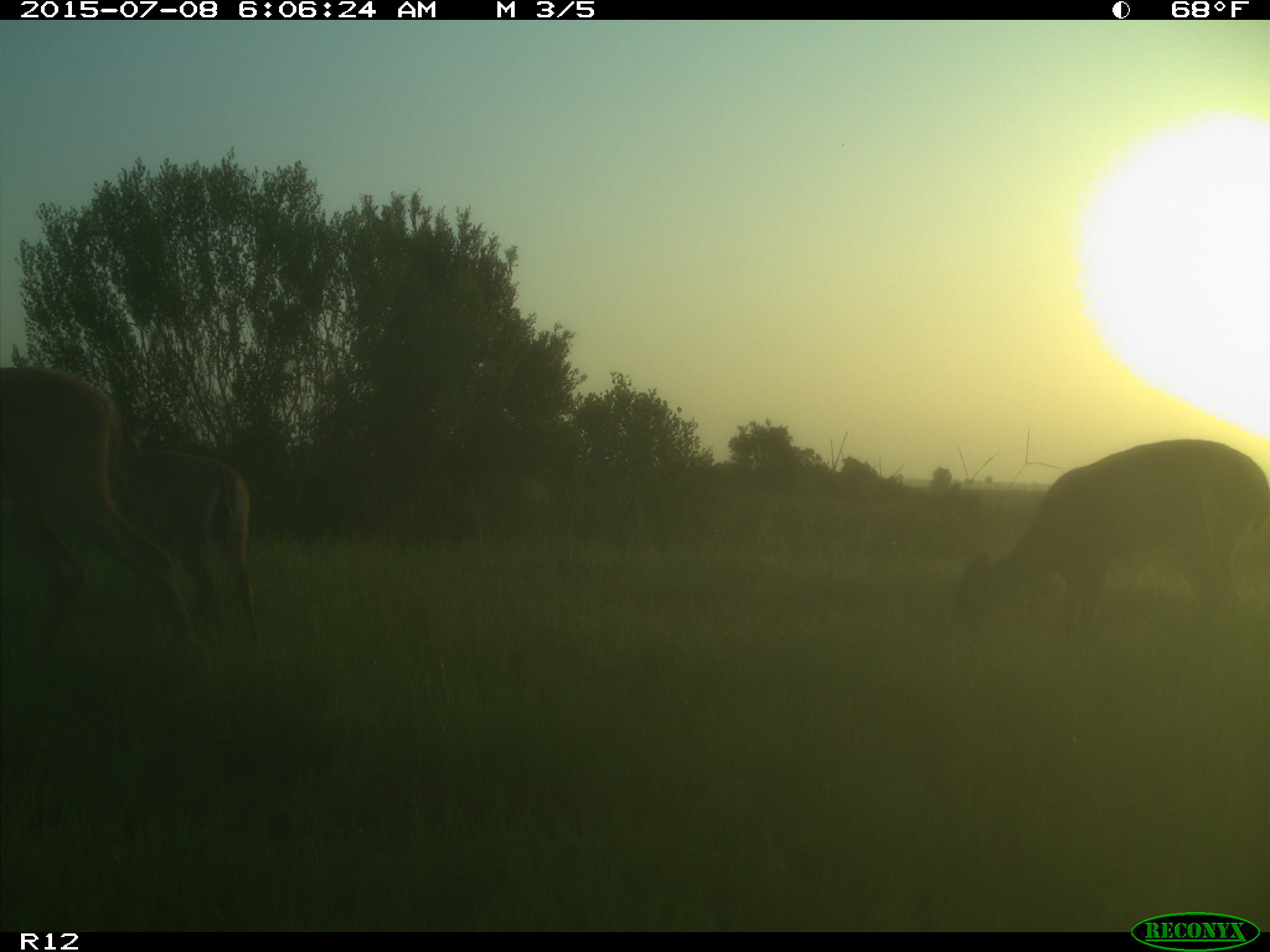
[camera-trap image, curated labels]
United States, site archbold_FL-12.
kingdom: Animalia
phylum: Chordata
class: Mammalia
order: Artiodactyla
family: Cervidae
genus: Odocoileus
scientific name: Odocoileus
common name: deer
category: unidentified deer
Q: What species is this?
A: Unidentified deer (deer) (Odocoileus).